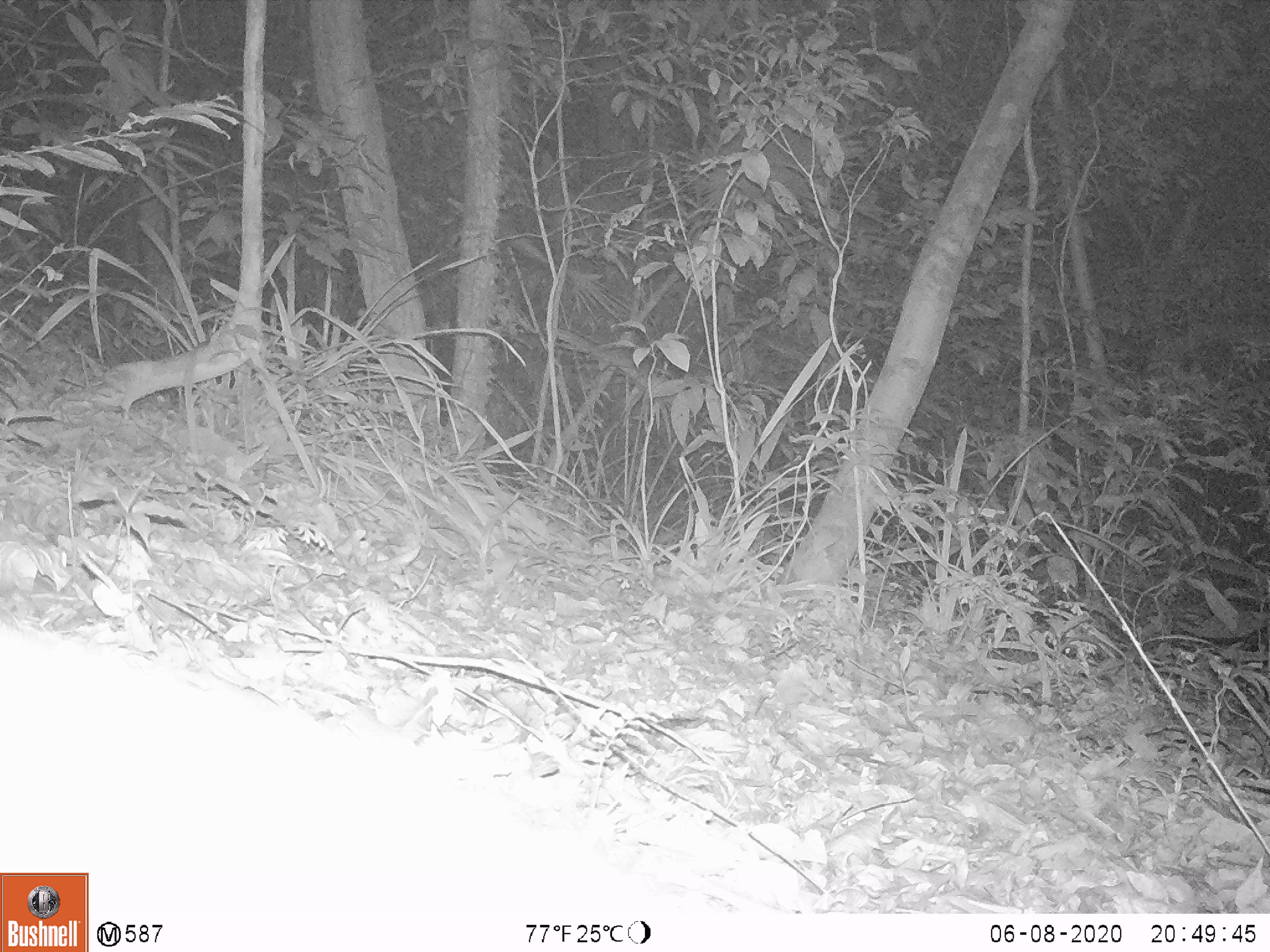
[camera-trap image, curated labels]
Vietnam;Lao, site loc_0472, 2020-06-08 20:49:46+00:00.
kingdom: Animalia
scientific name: Animalia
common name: animal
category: unidentified animal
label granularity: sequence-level